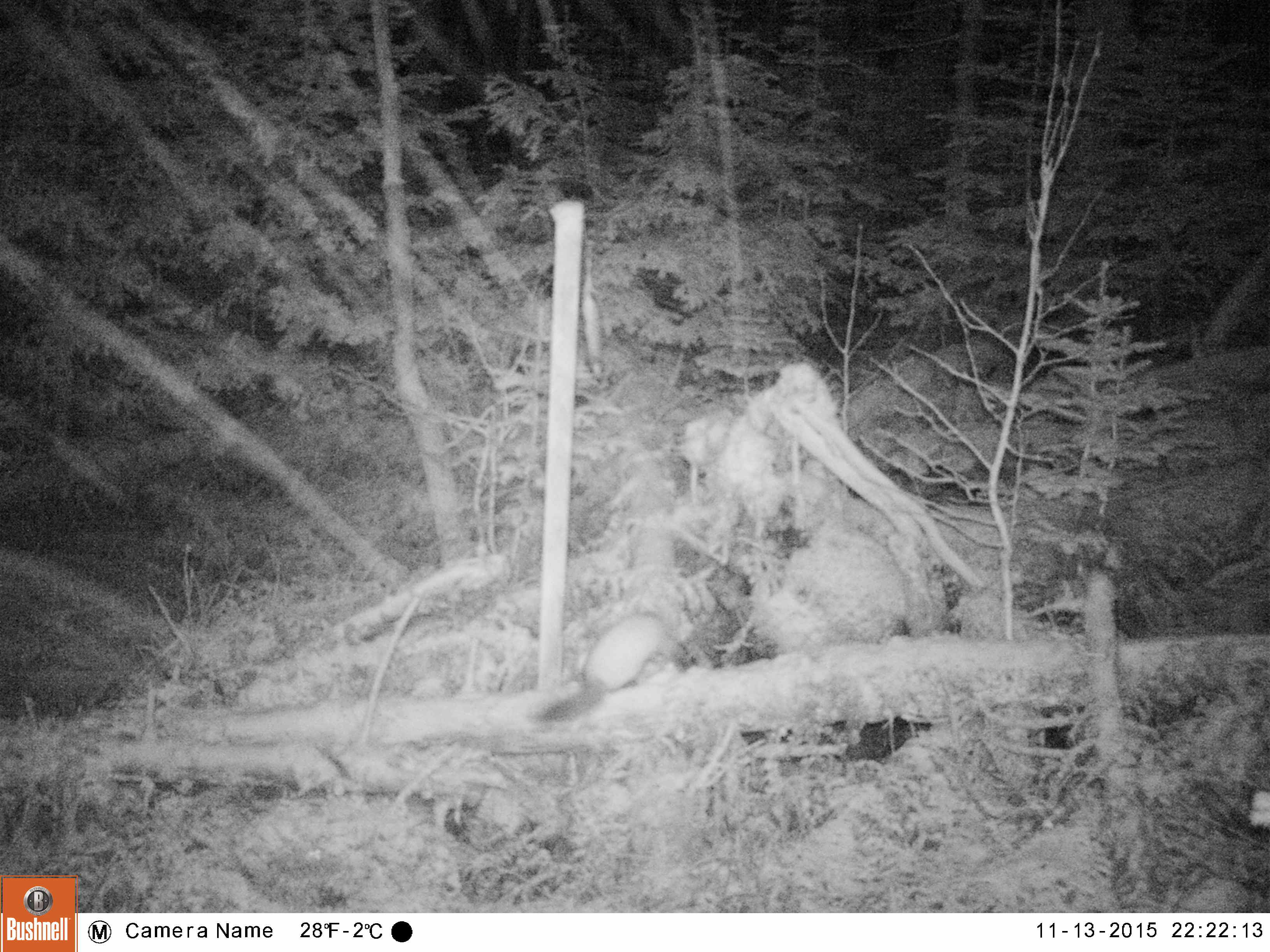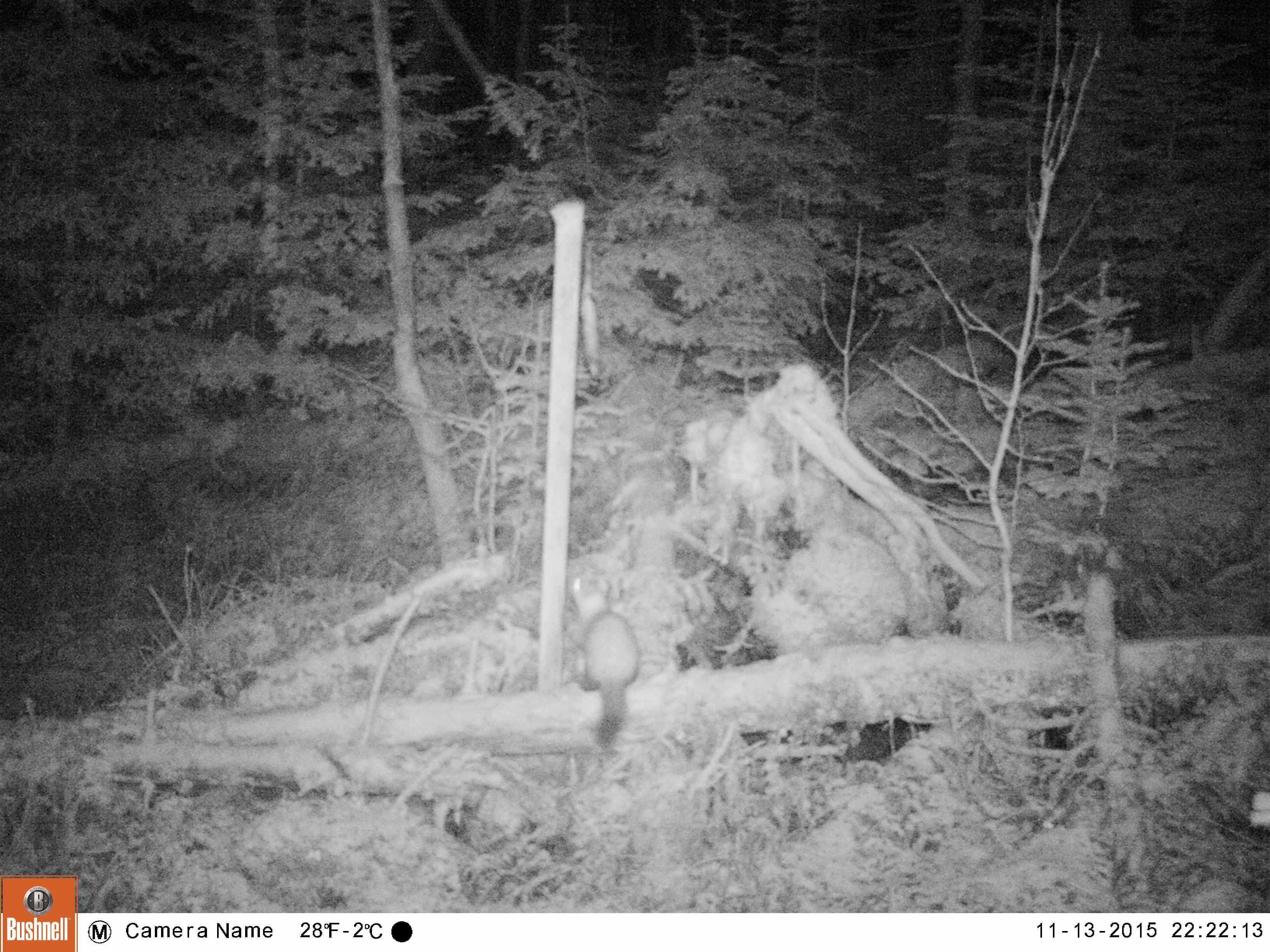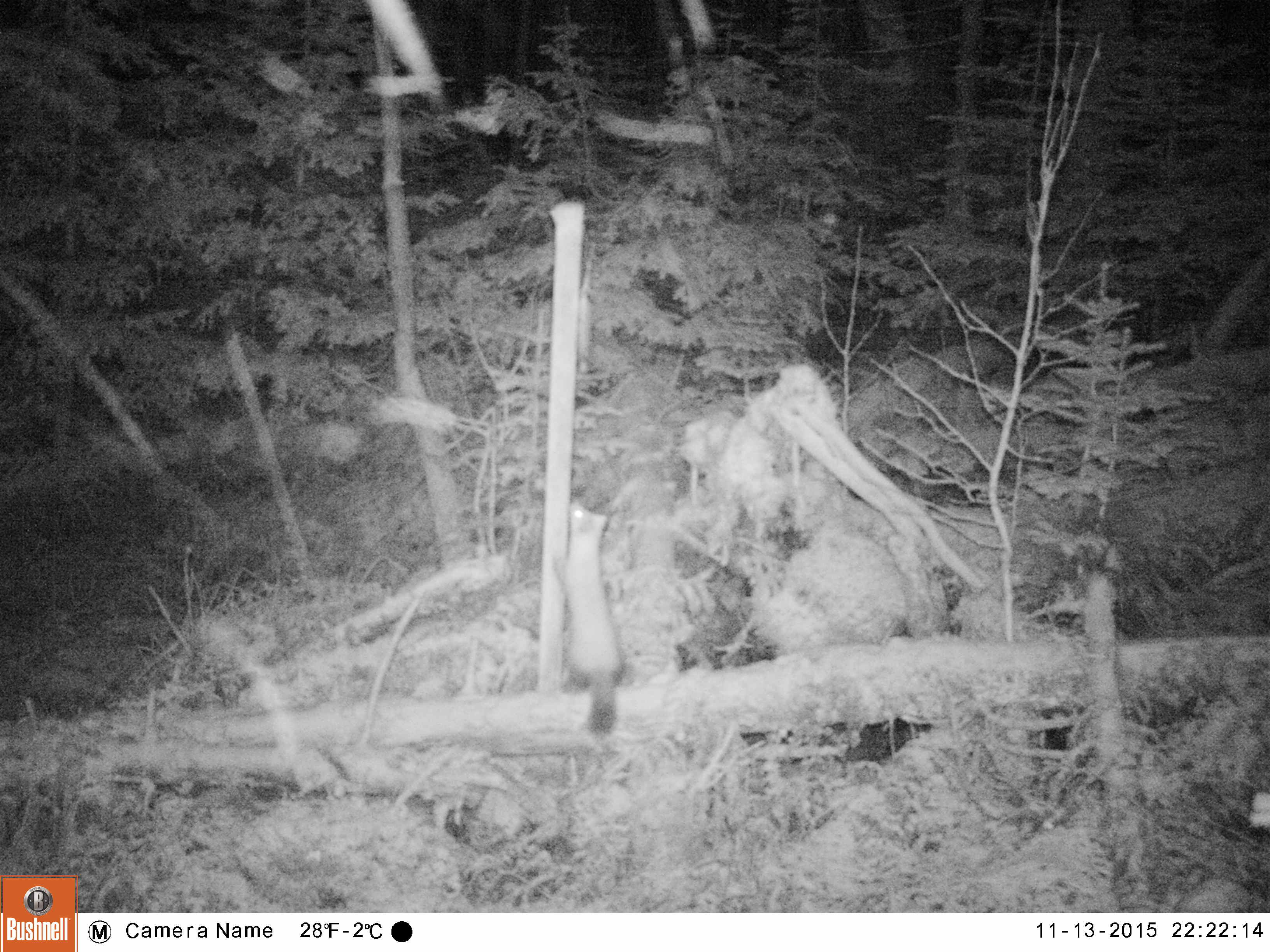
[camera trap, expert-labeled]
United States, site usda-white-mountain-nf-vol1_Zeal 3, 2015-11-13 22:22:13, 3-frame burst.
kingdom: Animalia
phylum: Chordata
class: Mammalia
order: Carnivora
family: Mustelidae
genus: Martes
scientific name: Martes americana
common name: american marten